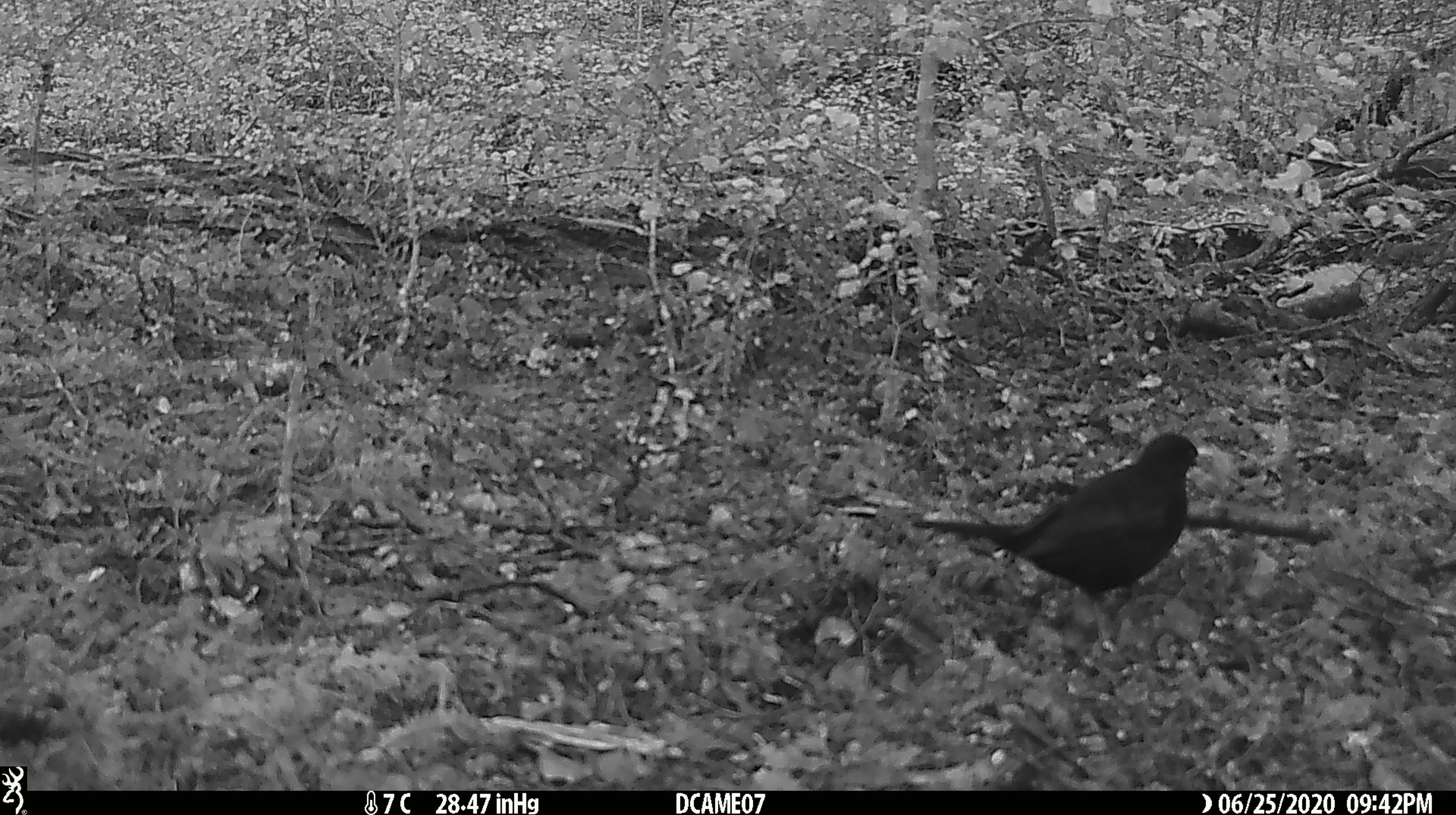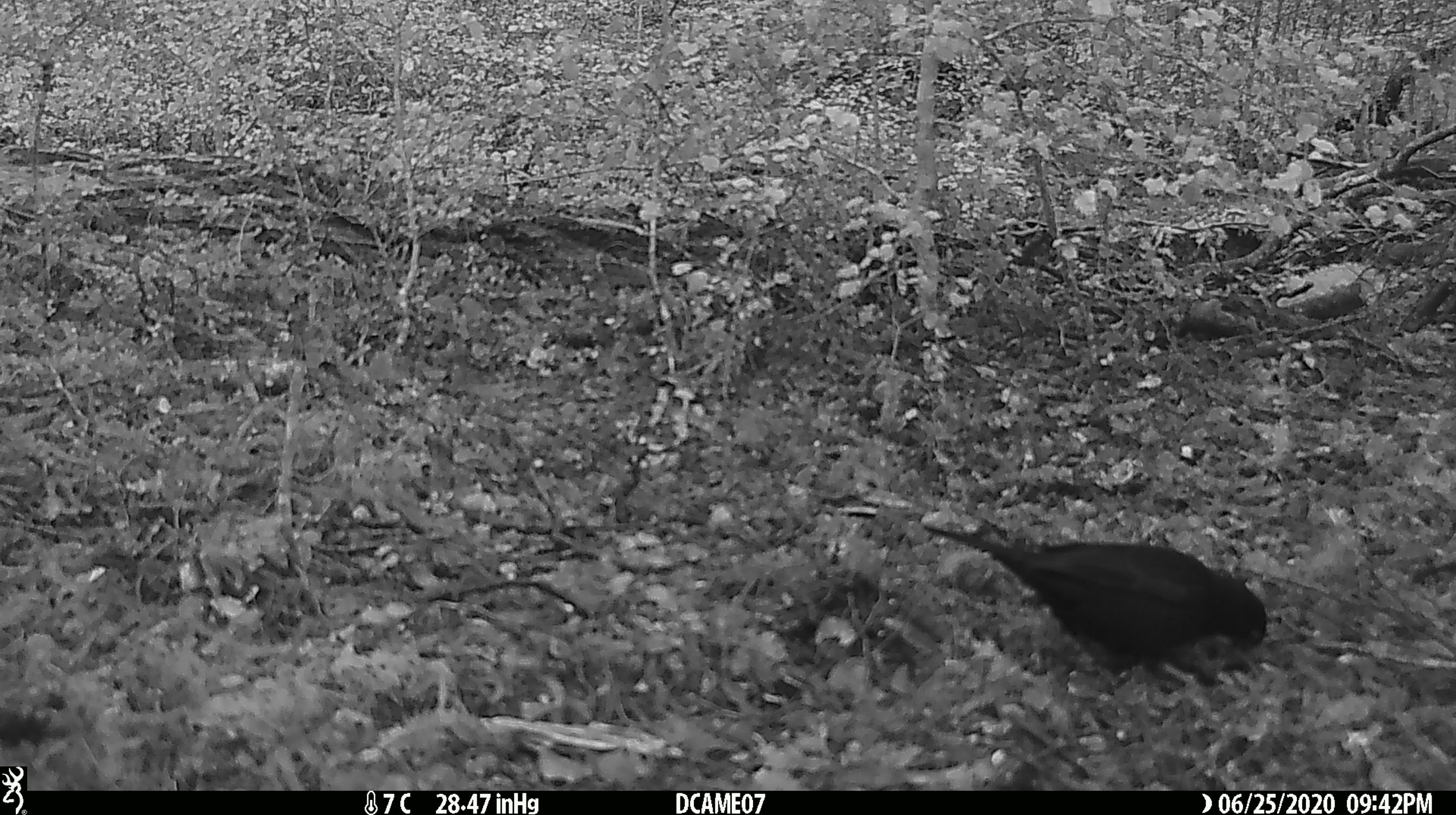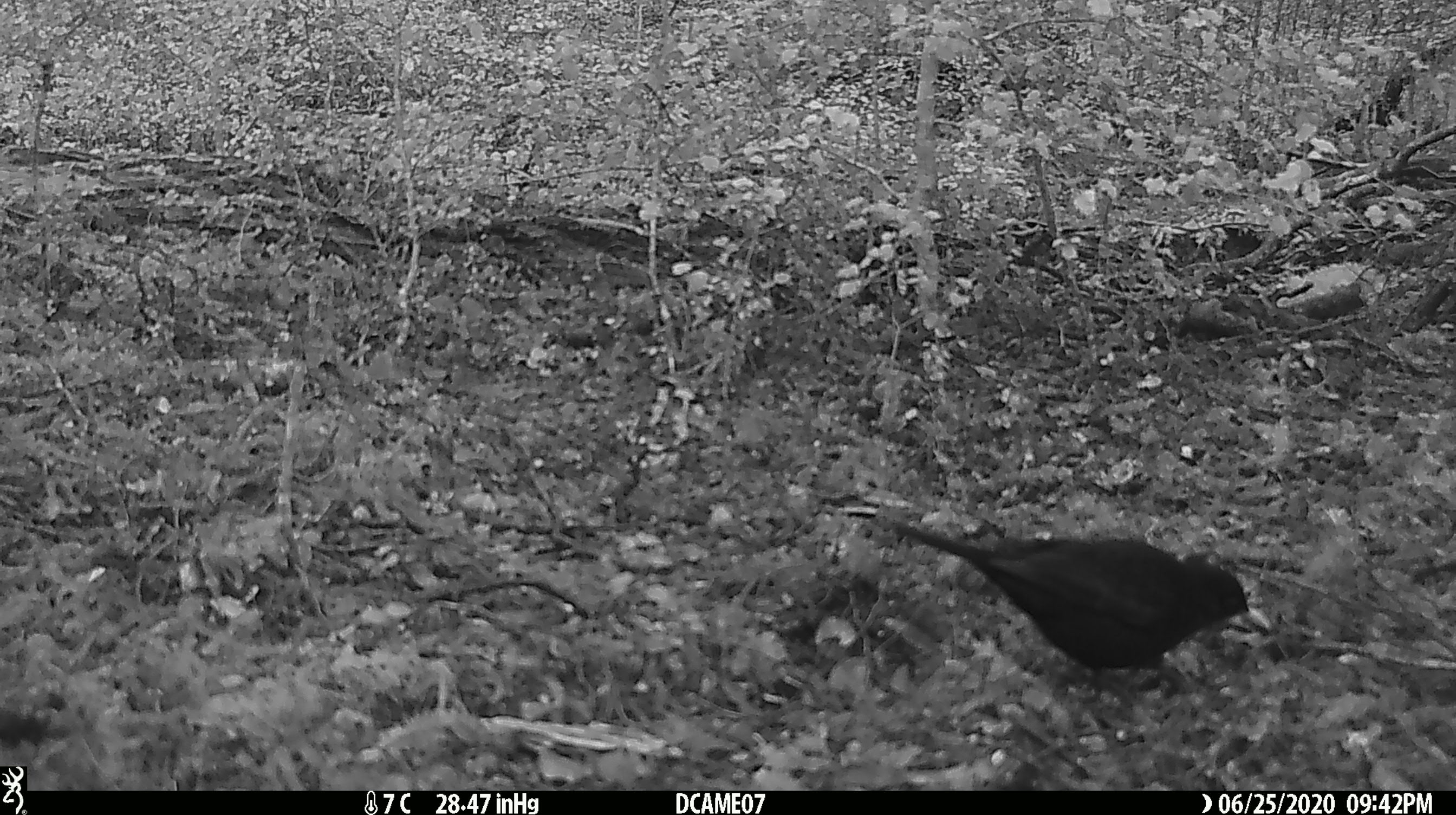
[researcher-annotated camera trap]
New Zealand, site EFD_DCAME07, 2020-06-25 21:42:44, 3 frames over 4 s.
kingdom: Animalia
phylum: Chordata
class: Aves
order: Passeriformes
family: Turdidae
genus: Turdus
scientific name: Turdus merula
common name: eurasian blackbird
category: blackbird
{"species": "blackbird (eurasian blackbird) (Turdus merula)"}